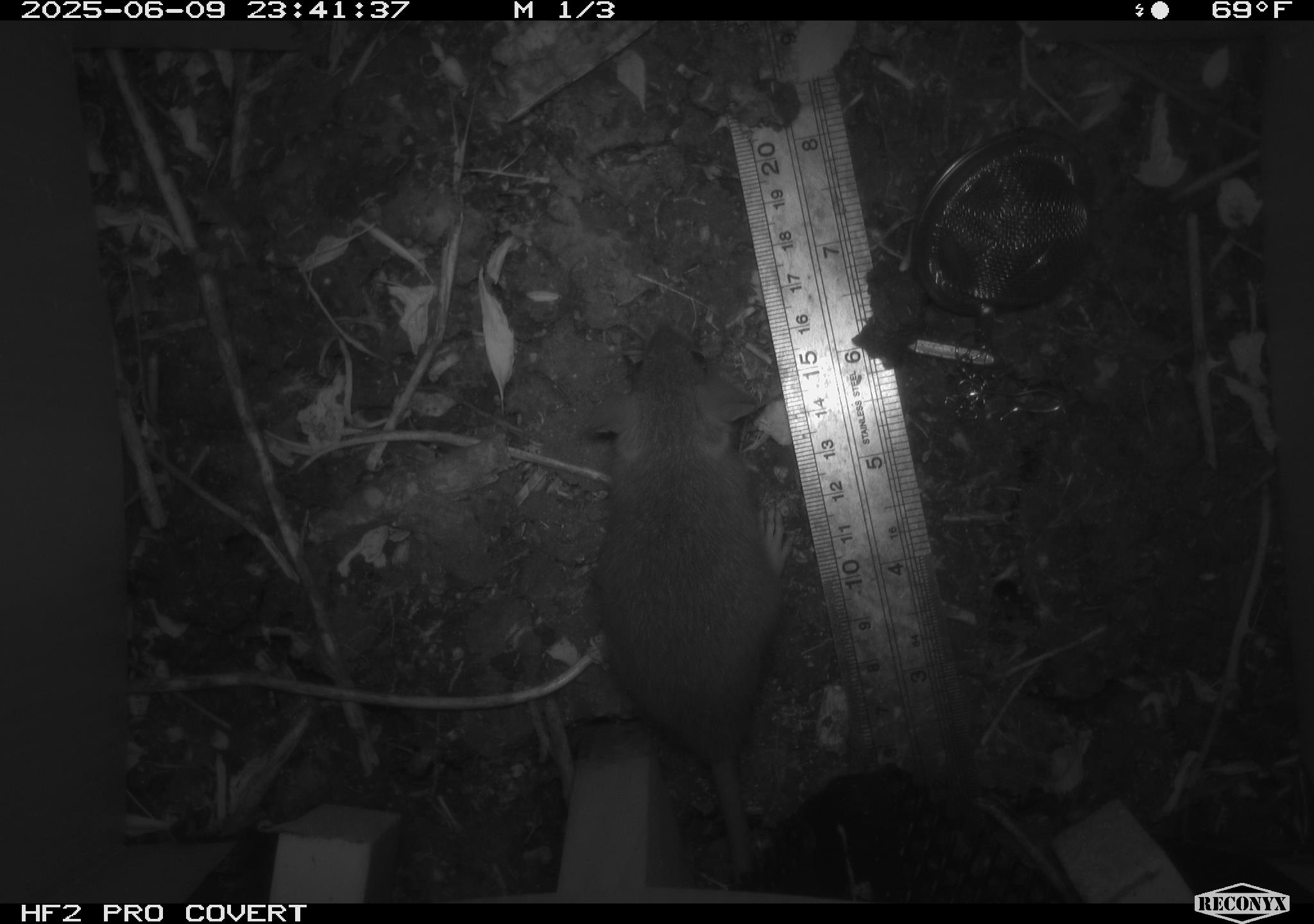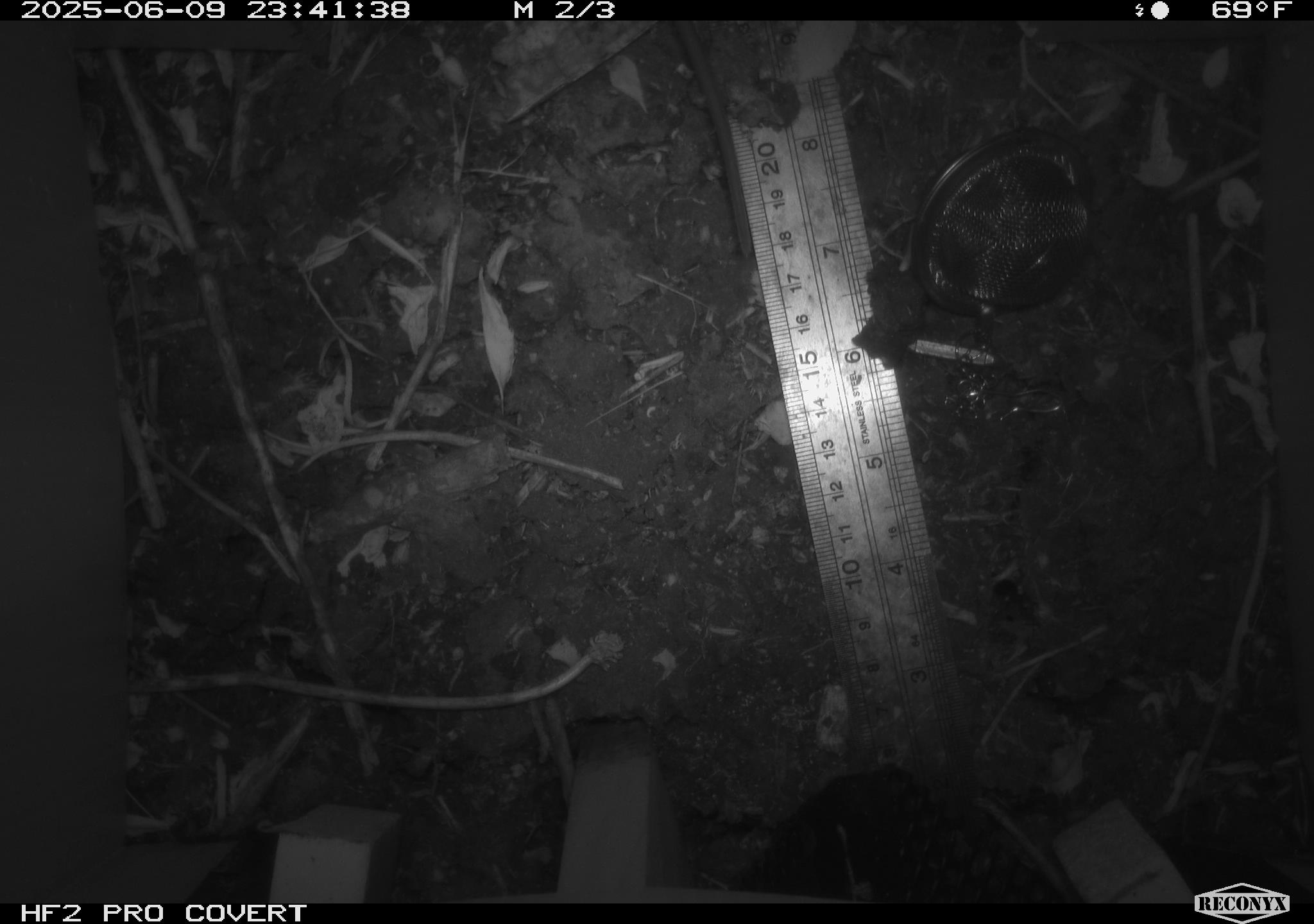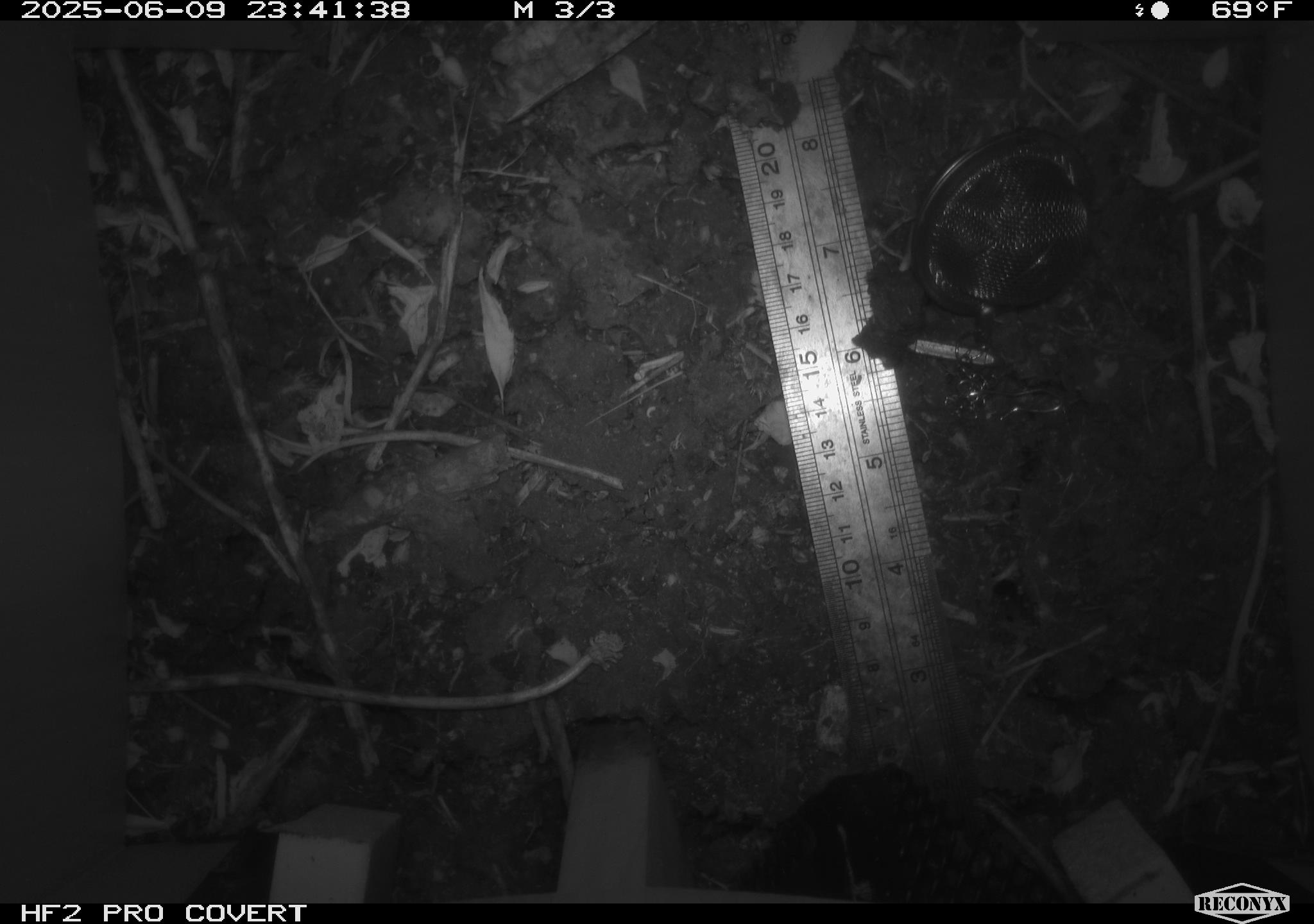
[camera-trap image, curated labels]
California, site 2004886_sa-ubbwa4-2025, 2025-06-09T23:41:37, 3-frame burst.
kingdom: Animalia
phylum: Chordata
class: Mammalia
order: Rodentia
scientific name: Rodentia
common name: rodent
Rodent (Rodentia).